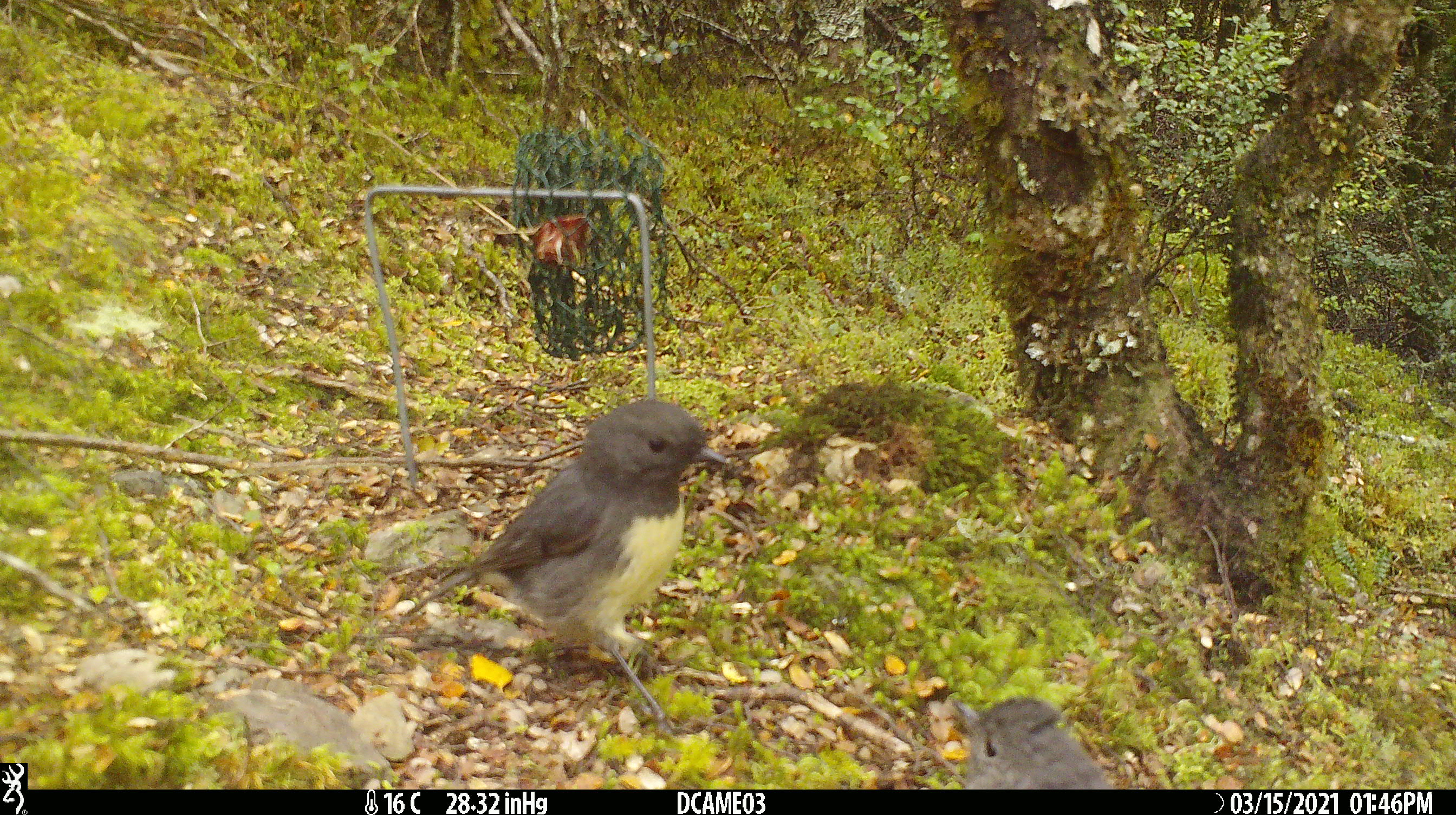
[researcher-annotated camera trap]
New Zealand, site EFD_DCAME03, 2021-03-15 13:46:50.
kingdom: Animalia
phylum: Chordata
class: Aves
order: Passeriformes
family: Petroicidae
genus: Petroica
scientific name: Petroica australis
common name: new zealand robin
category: robin